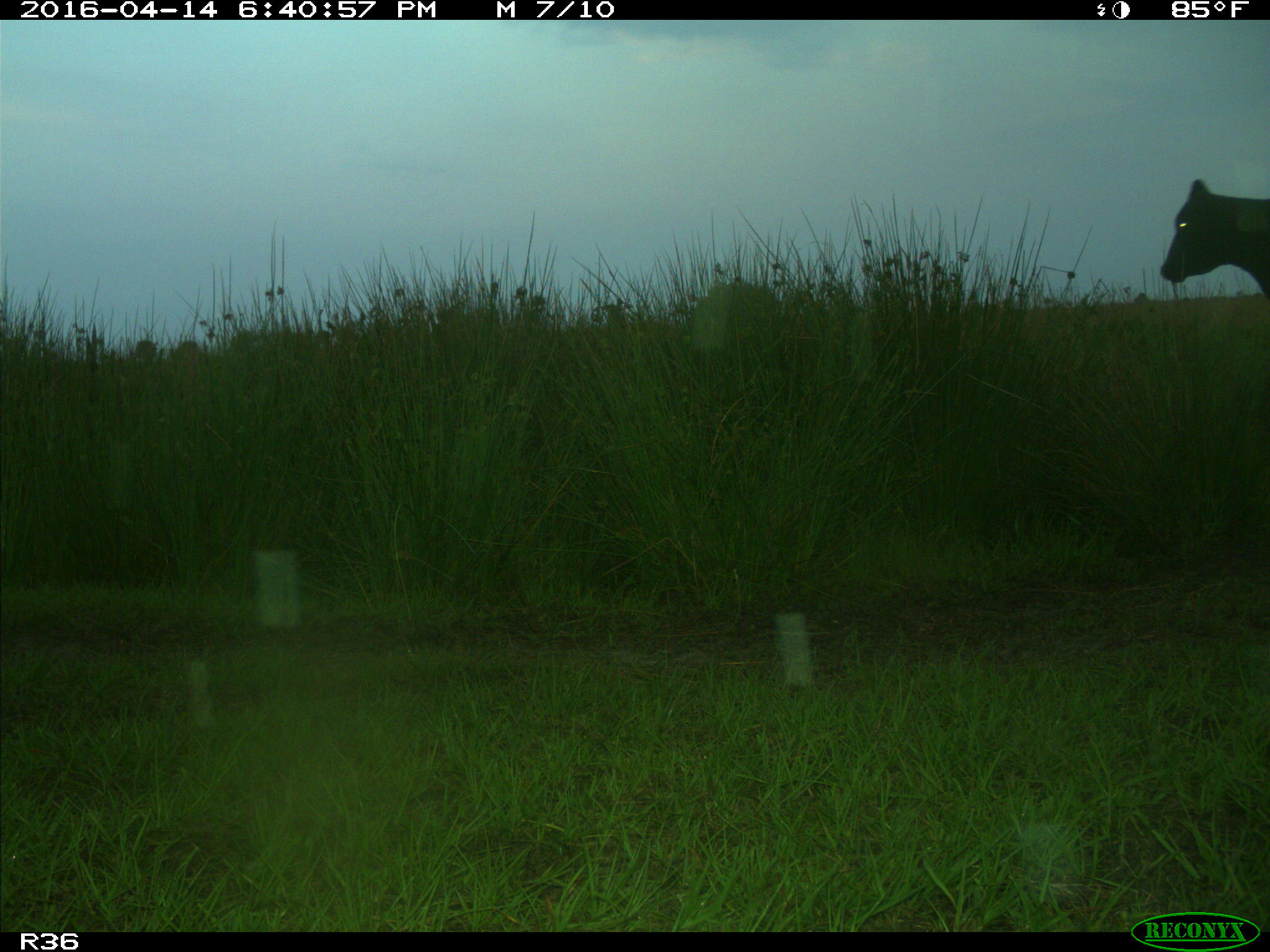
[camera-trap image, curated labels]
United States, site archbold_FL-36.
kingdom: Animalia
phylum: Chordata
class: Mammalia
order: Artiodactyla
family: Bovidae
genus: Bos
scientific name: Bos taurus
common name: domestic cow